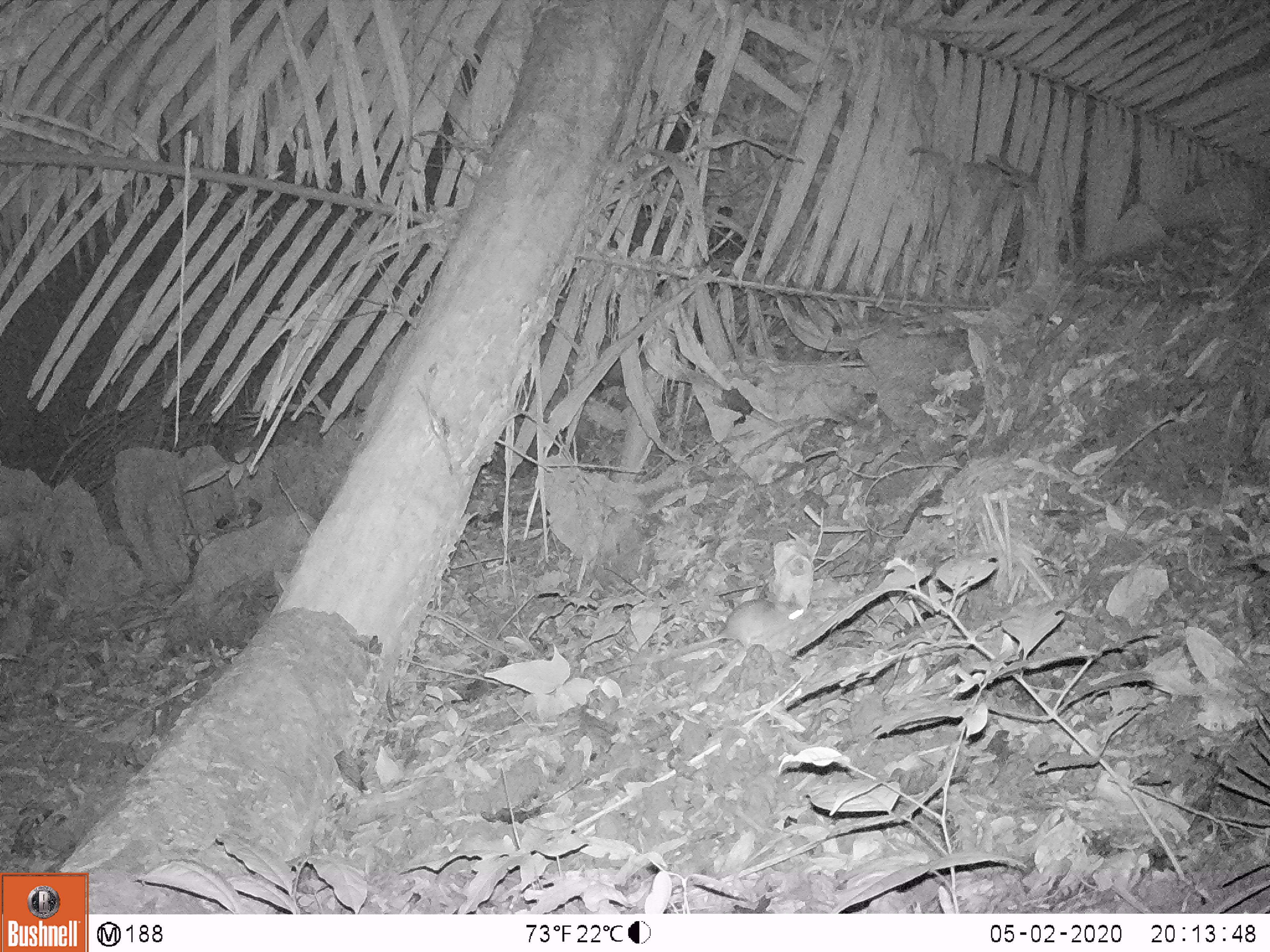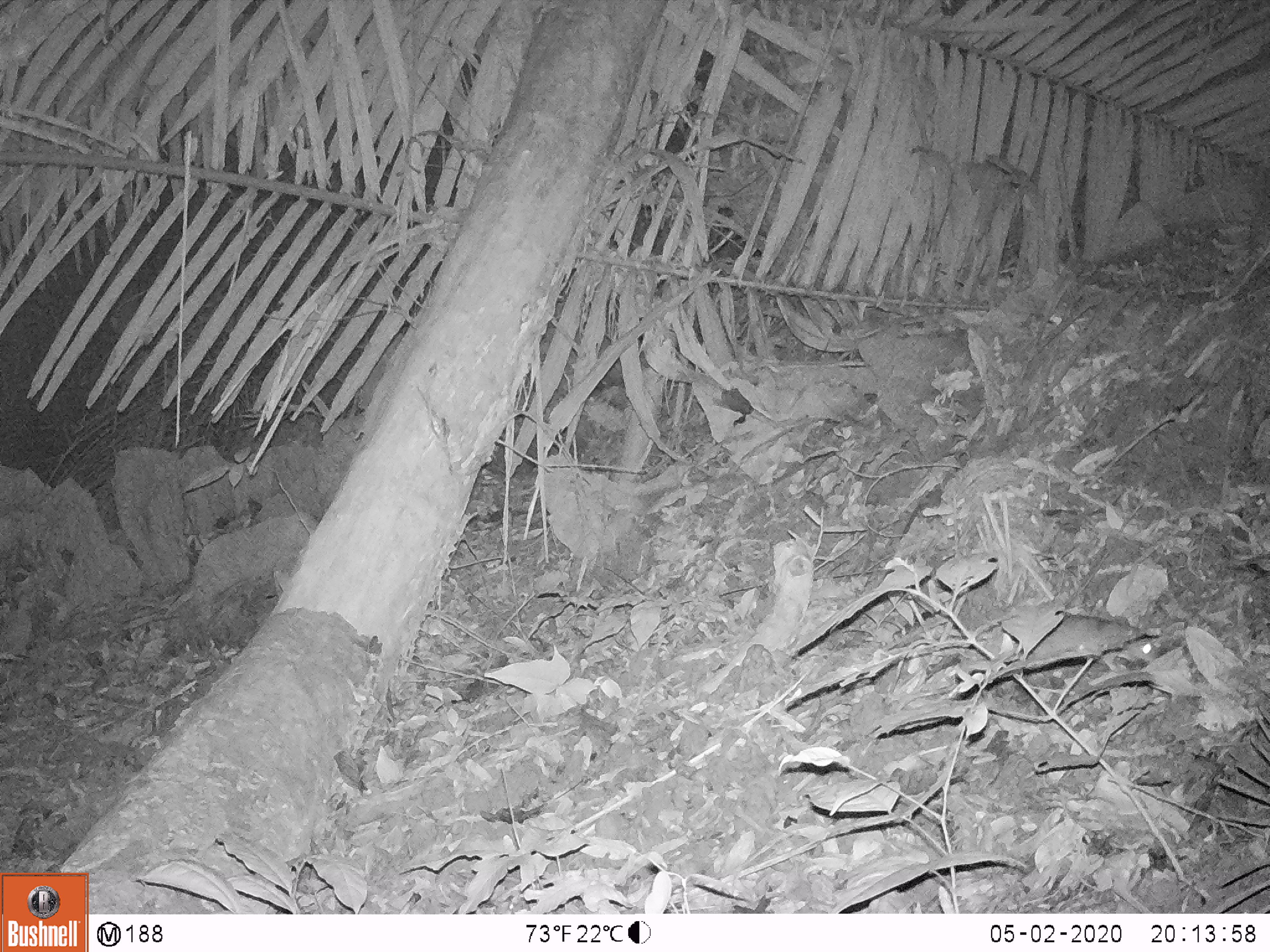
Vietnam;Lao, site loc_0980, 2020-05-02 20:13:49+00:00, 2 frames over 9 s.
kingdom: Animalia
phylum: Chordata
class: Mammalia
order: Rodentia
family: Muridae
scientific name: Muridae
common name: old-world mice and rats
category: unidentified murid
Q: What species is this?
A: Unidentified murid (old-world mice and rats) (Muridae).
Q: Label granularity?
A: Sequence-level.